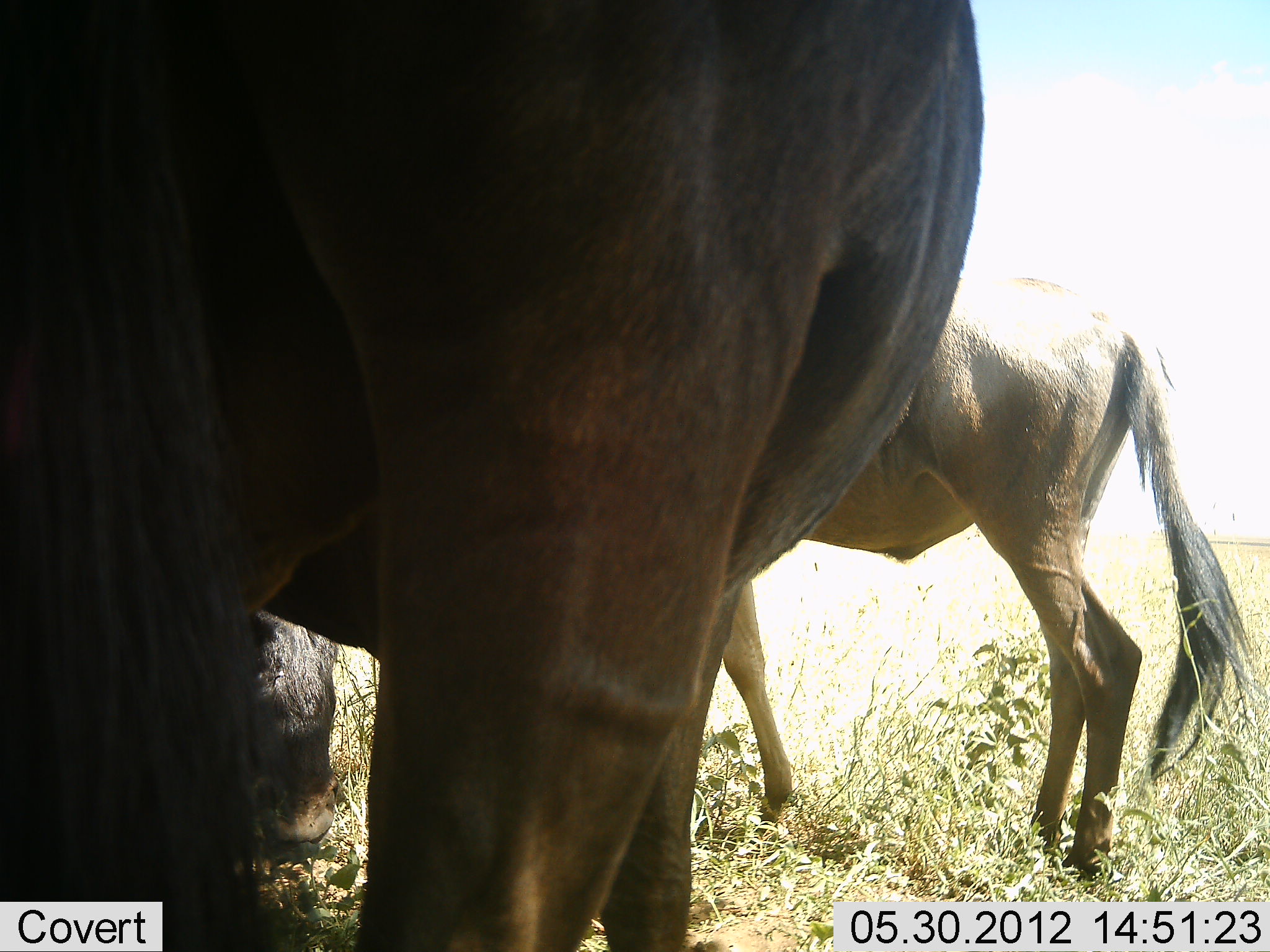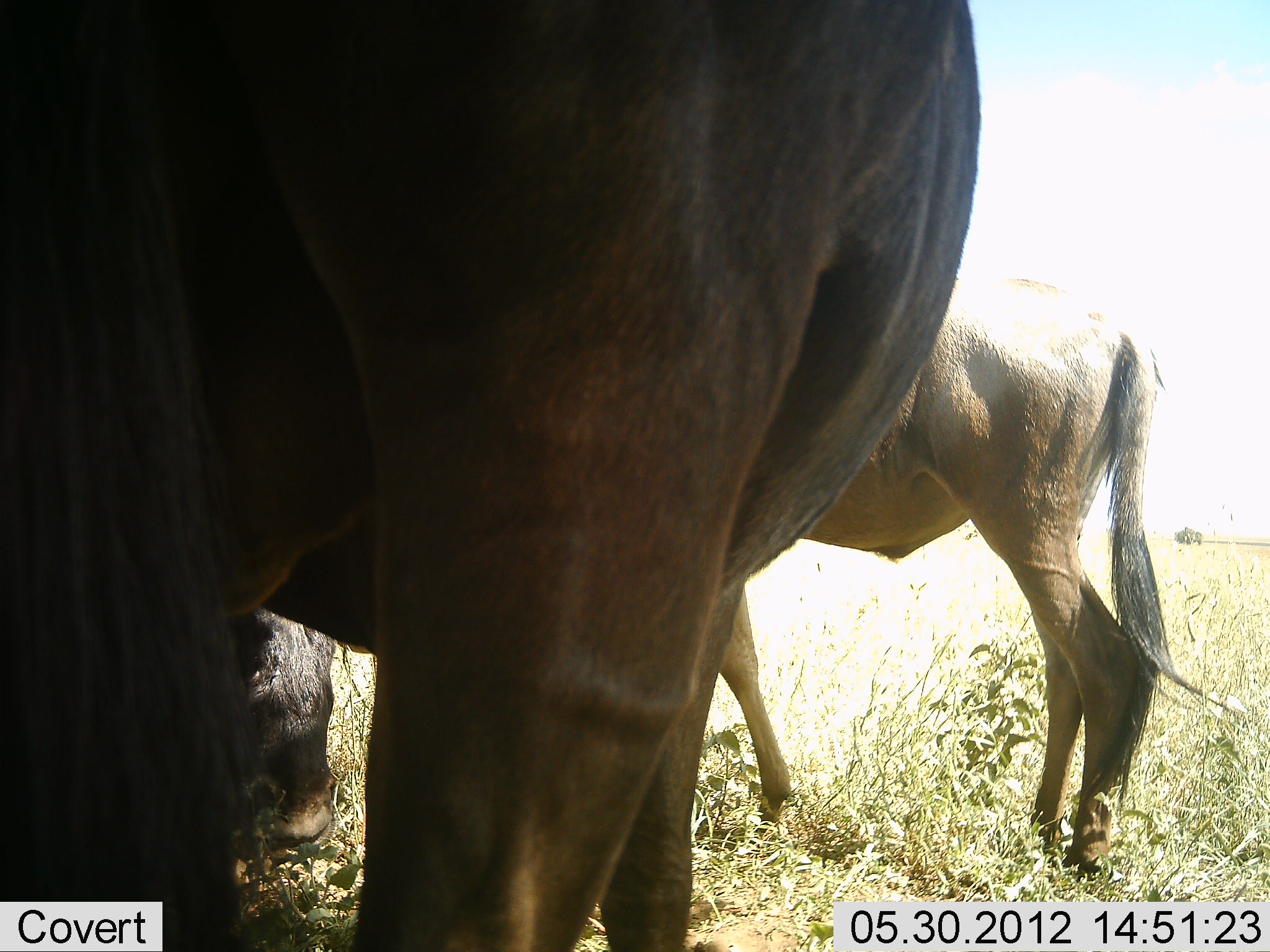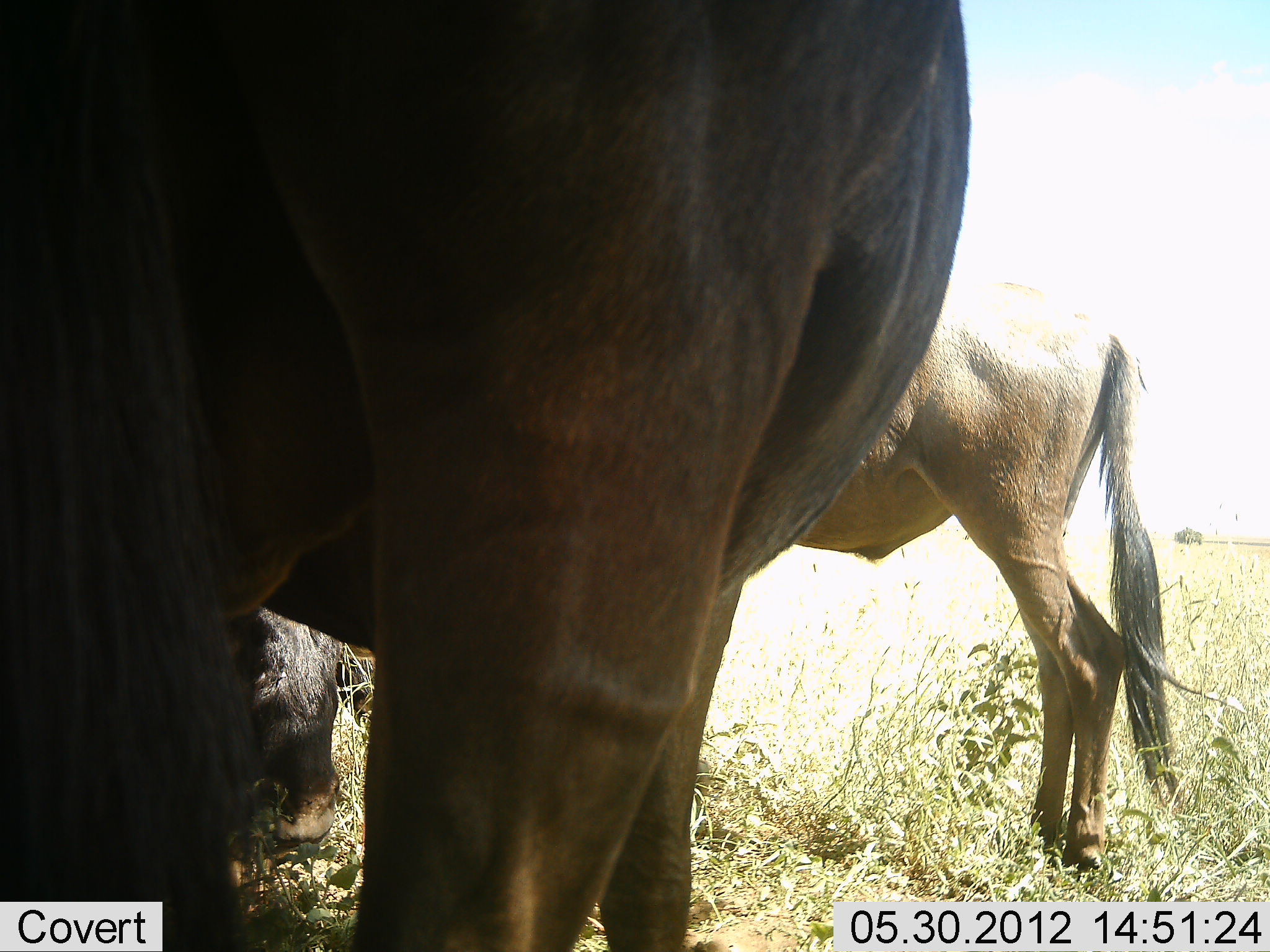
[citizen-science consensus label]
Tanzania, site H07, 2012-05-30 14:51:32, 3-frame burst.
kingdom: Animalia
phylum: Chordata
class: Mammalia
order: Artiodactyla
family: Bovidae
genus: Connochaetes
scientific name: Connochaetes taurinus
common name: blue wildebeest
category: wildebeest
Wildebeest (blue wildebeest) (Connochaetes taurinus), count 3. Behavior (volunteer vote fractions): standing 80%, resting 30%, moving 10%, interacting 0%. Young present (vote fraction): 20%. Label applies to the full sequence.